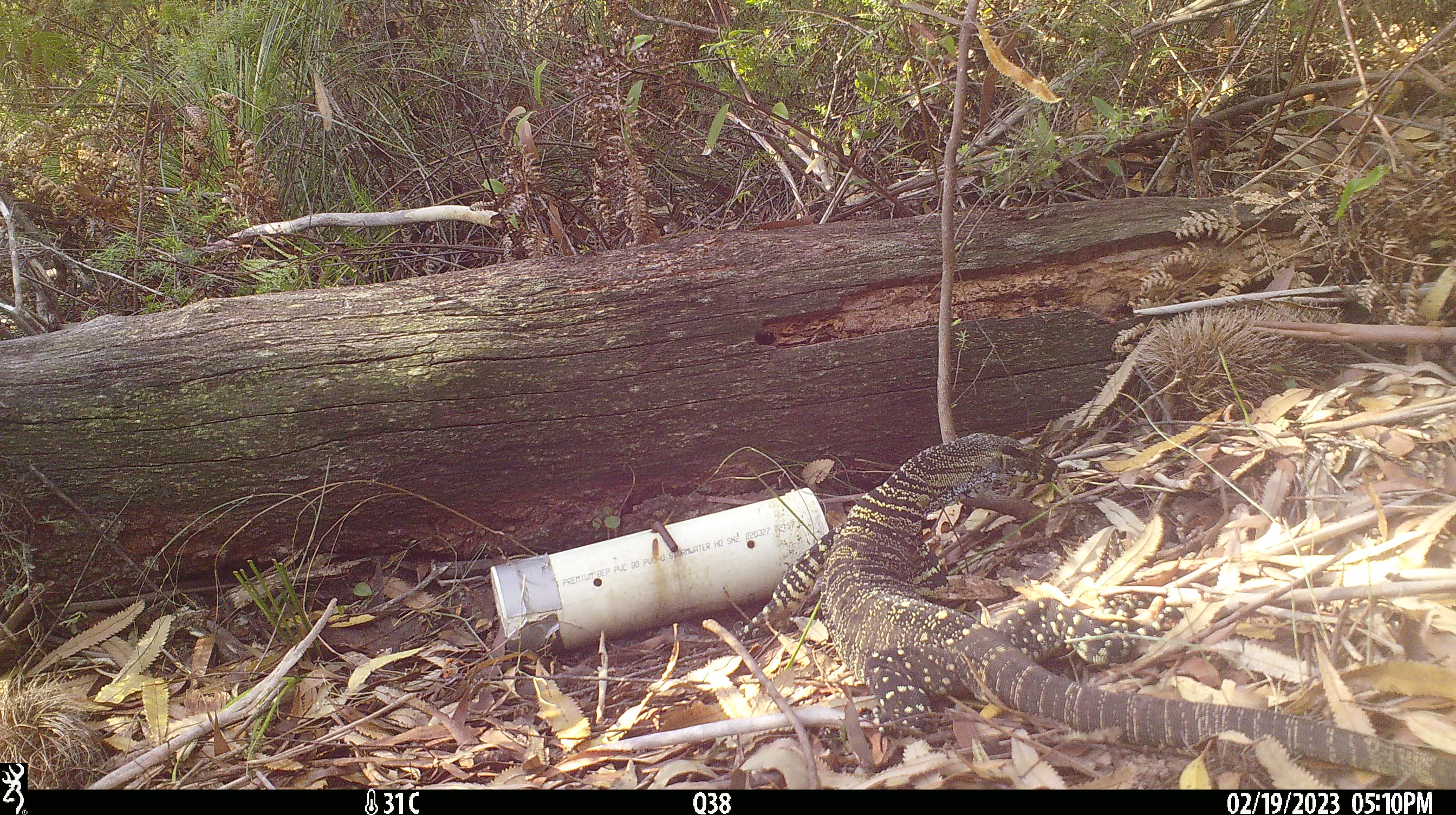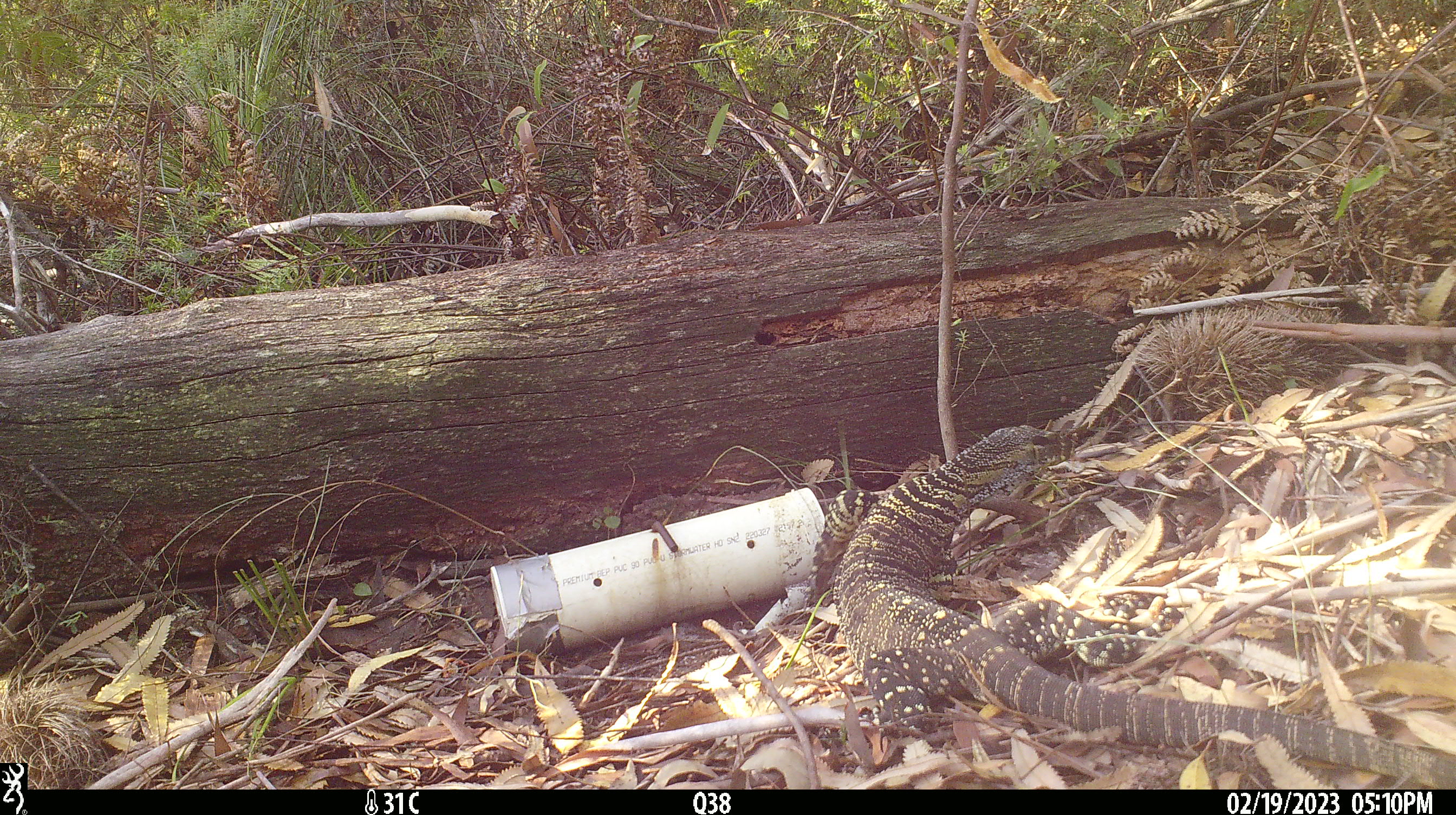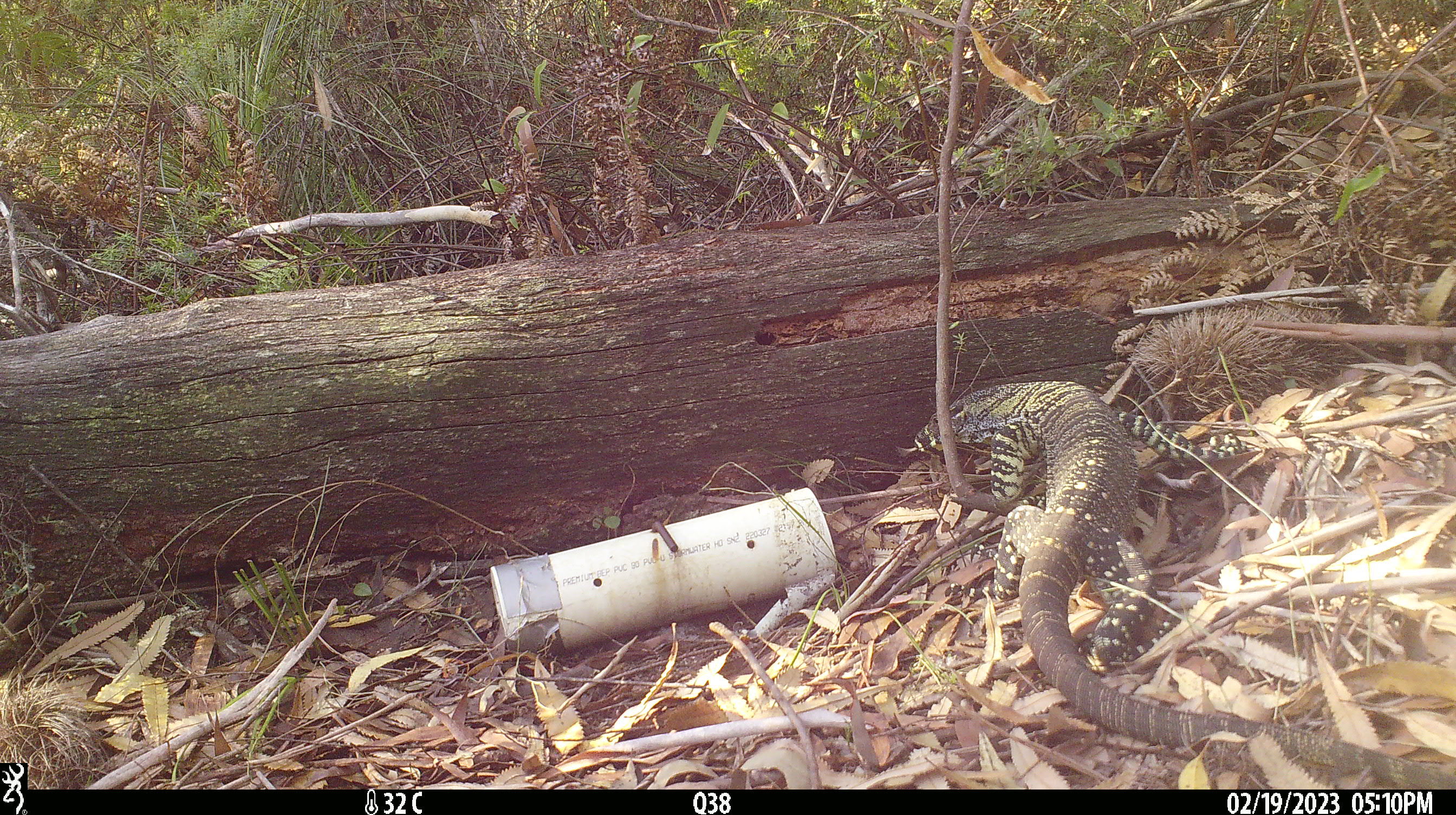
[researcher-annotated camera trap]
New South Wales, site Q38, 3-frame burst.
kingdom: Animalia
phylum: Chordata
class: Reptilia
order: Squamata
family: Varanidae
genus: Varanus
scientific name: Varanus varius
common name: lace monitor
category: goanna